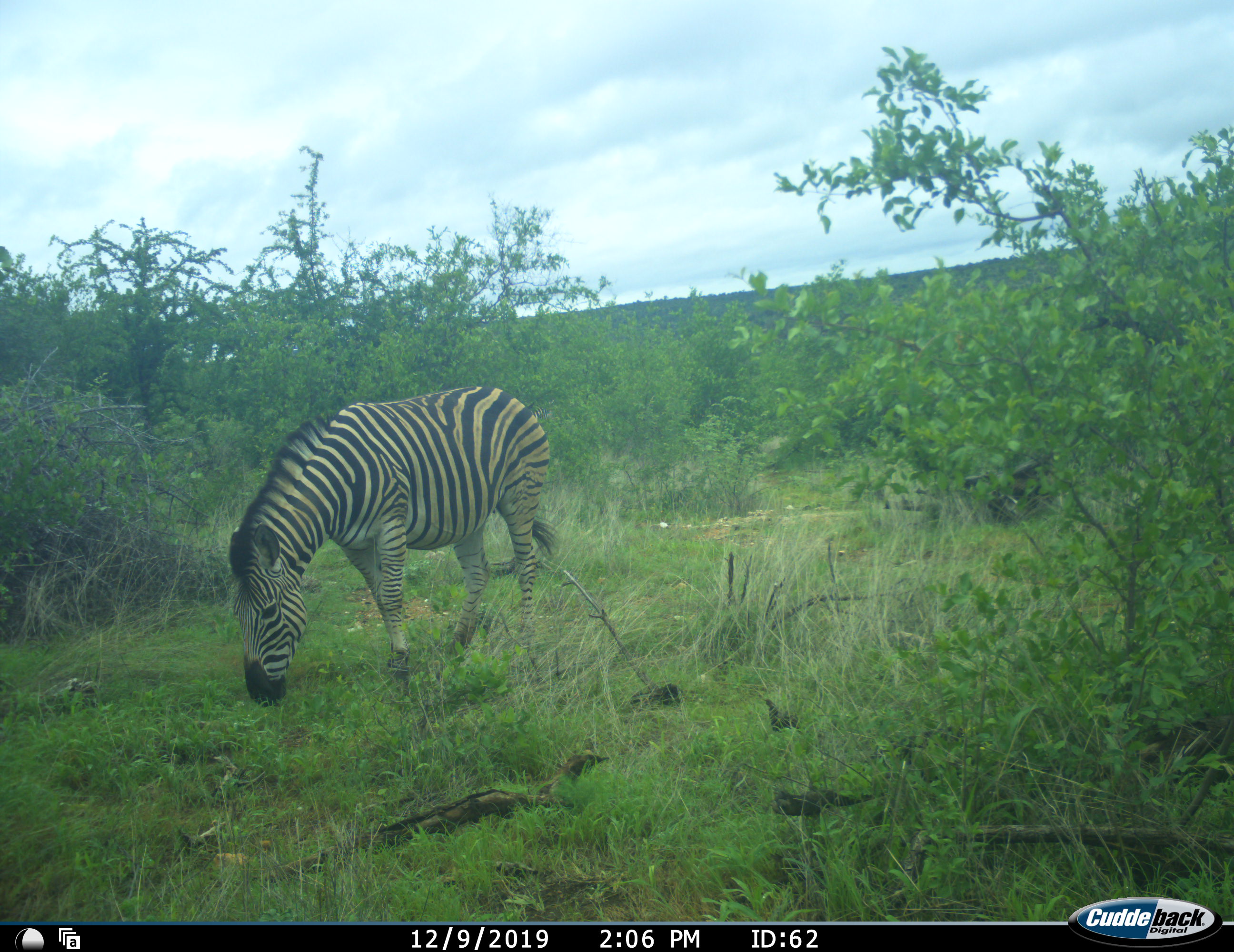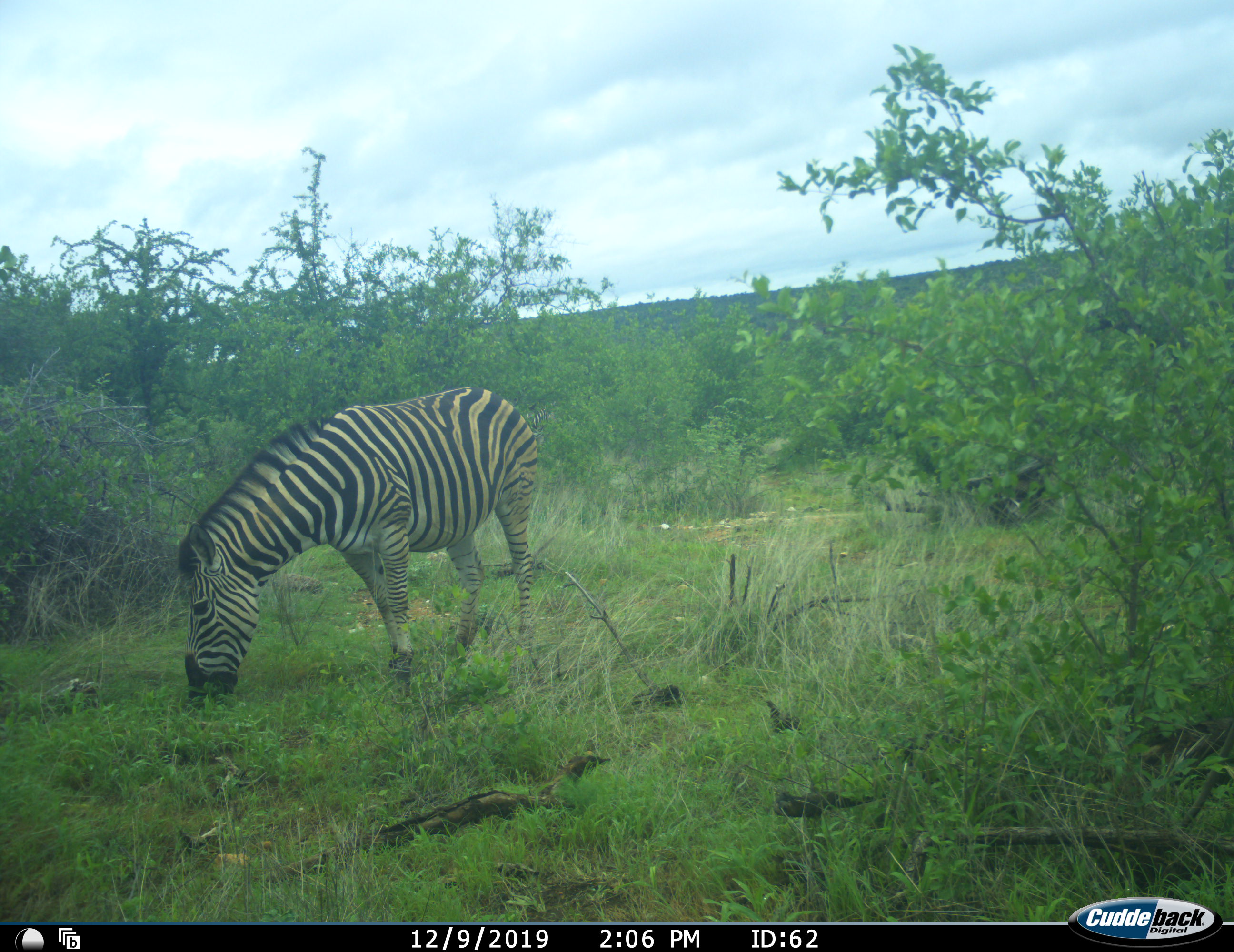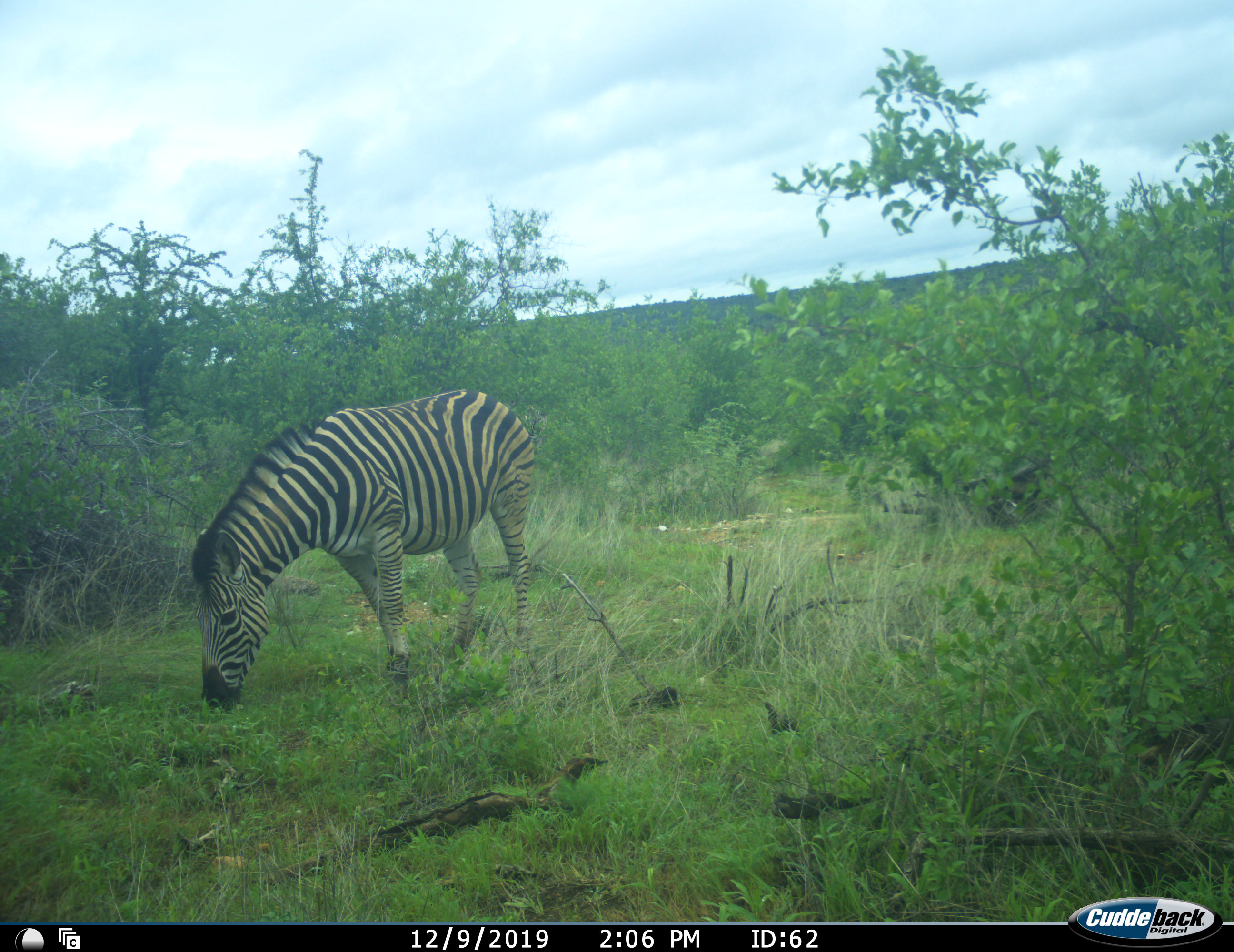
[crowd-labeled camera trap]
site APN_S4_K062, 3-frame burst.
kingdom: Animalia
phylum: Chordata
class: Mammalia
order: Perissodactyla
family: Equidae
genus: Equus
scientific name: Equus quagga burchellii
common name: burchell's zebra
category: zebraburchells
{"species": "zebraburchells (burchell's zebra) (Equus quagga burchellii)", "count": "1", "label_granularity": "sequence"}